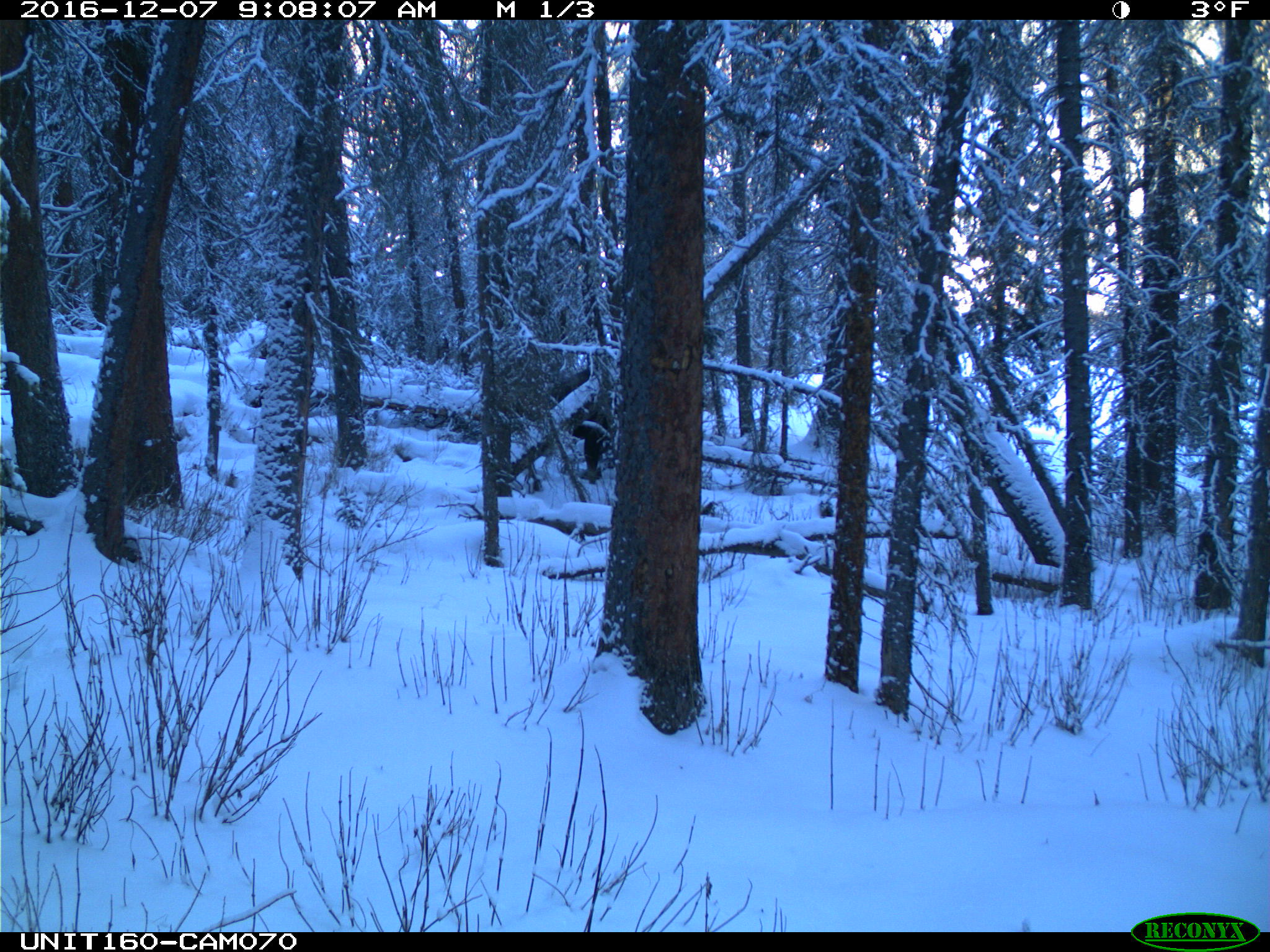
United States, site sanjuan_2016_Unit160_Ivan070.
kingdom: Animalia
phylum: Chordata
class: Mammalia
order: Artiodactyla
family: Cervidae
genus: Alces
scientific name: Alces alces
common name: moose